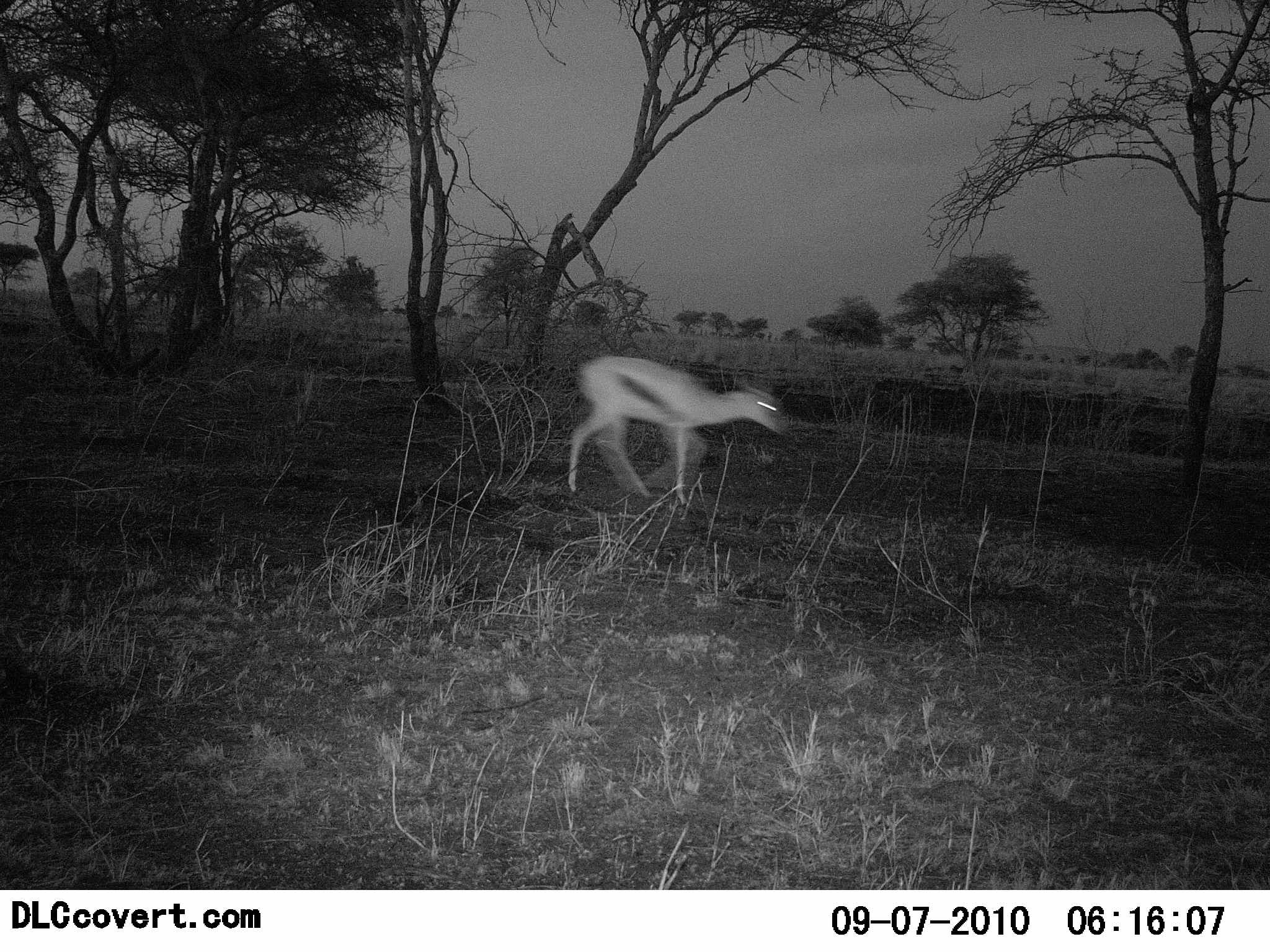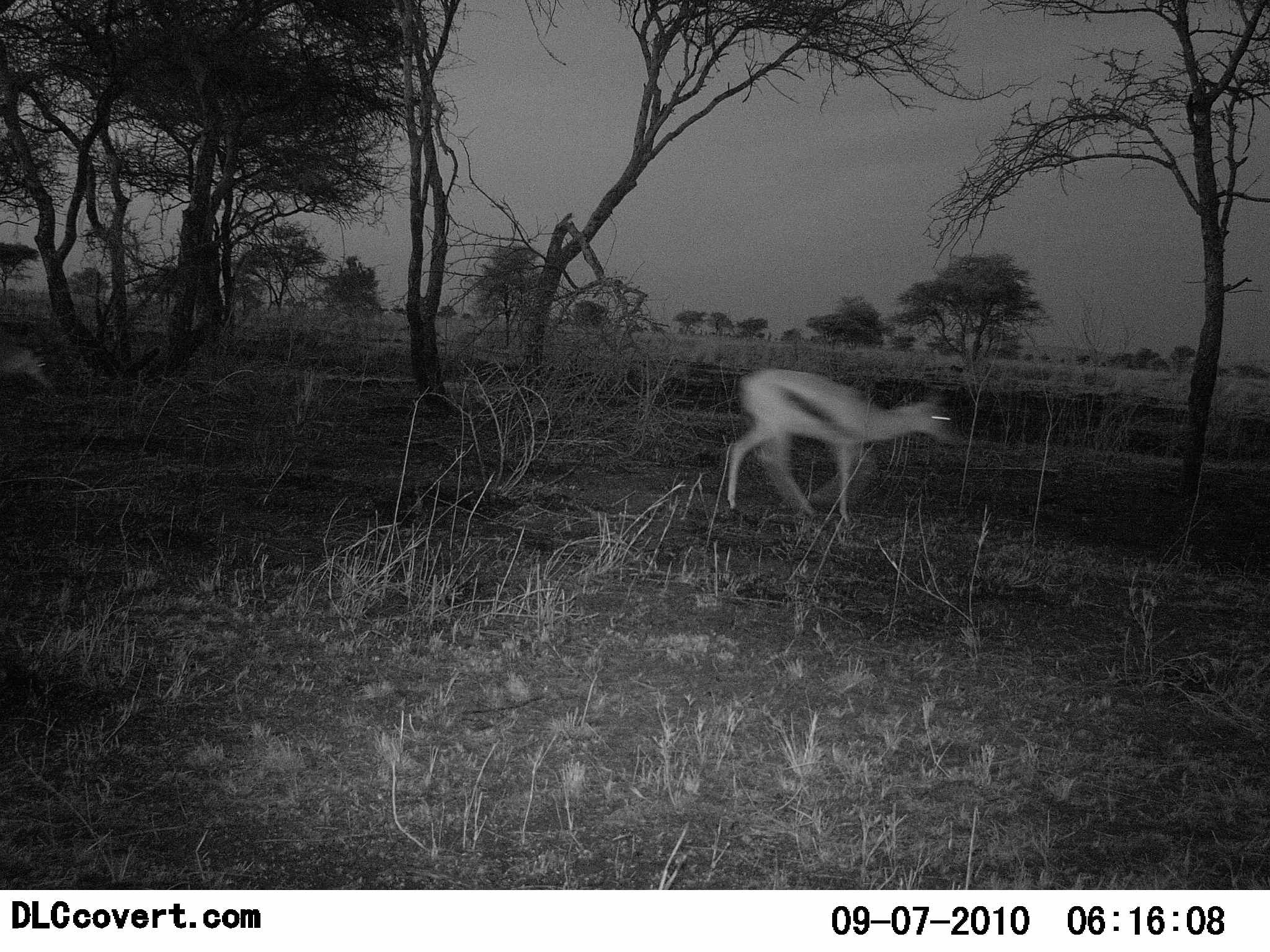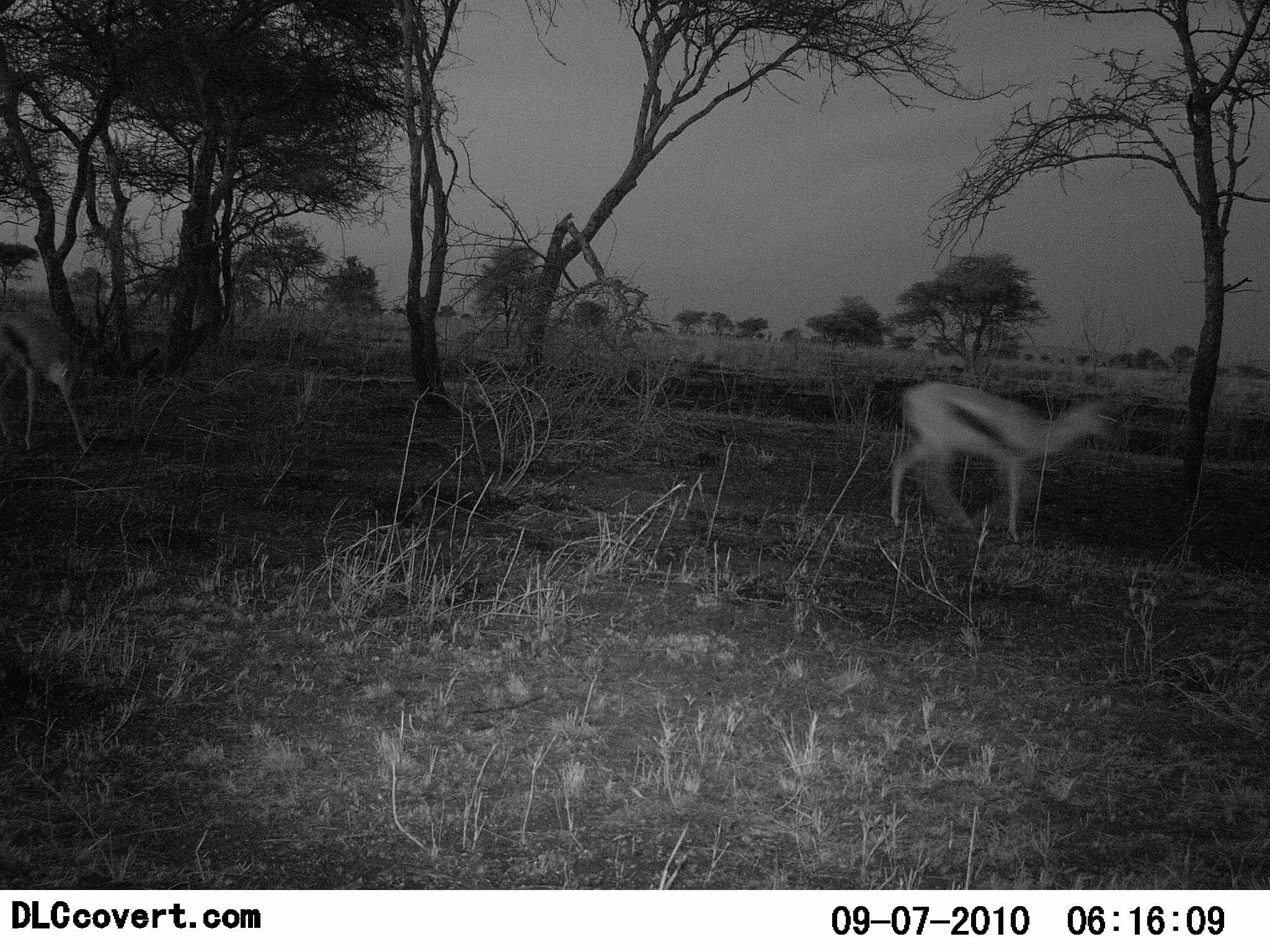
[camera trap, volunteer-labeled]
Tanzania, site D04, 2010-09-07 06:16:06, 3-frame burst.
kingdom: Animalia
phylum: Chordata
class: Mammalia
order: Artiodactyla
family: Bovidae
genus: Eudorcas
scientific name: Eudorcas thomsonii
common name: thomson's gazelle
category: gazellethomsons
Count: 2.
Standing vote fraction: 11%.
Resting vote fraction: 0%.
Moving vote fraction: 100%.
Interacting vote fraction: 0%.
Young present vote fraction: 0%.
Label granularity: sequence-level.